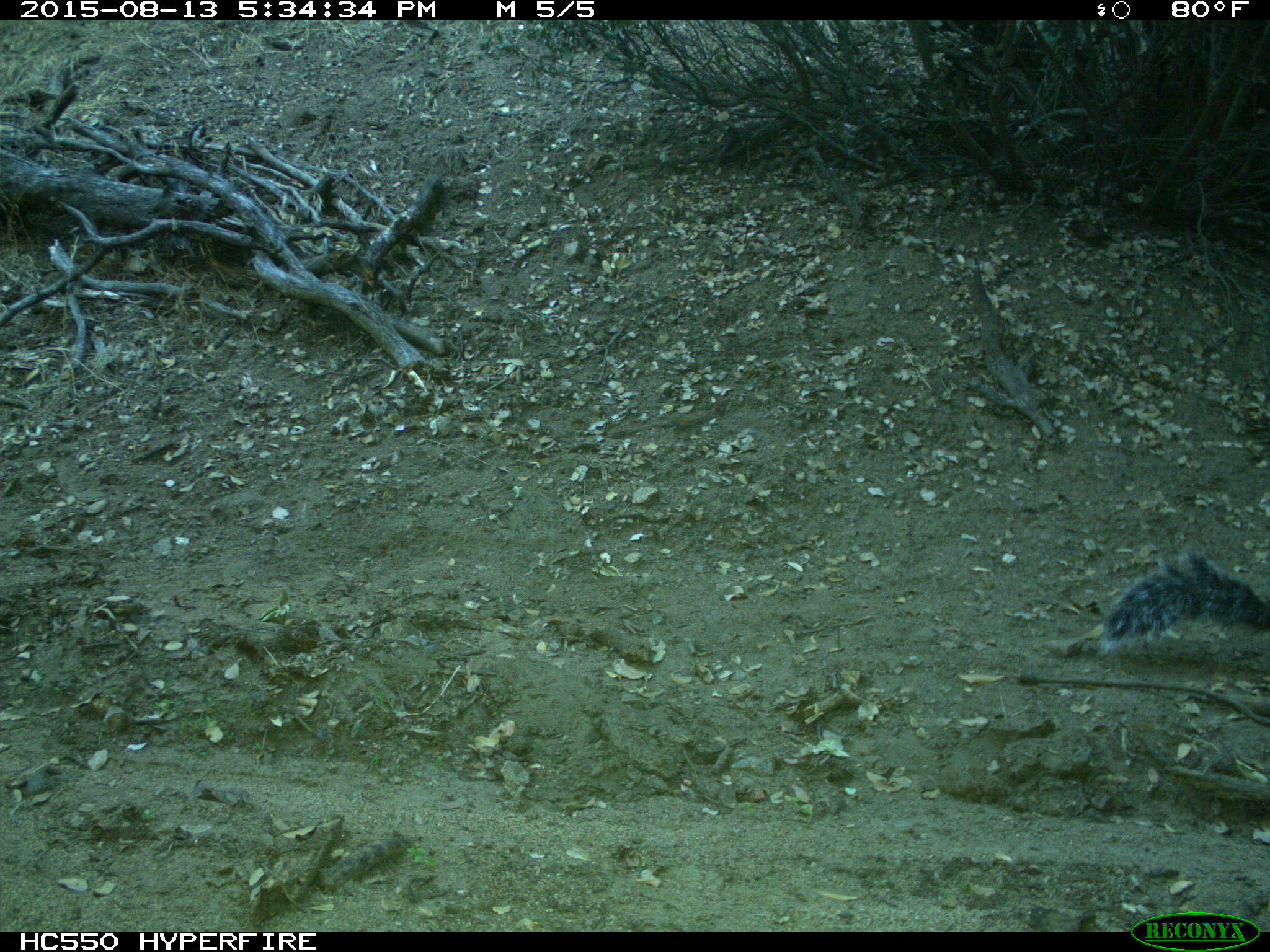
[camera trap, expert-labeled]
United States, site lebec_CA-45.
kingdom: Animalia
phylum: Chordata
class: Mammalia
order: Rodentia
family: Sciuridae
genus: Sciurus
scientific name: Sciurus carolinensis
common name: eastern gray squirrel